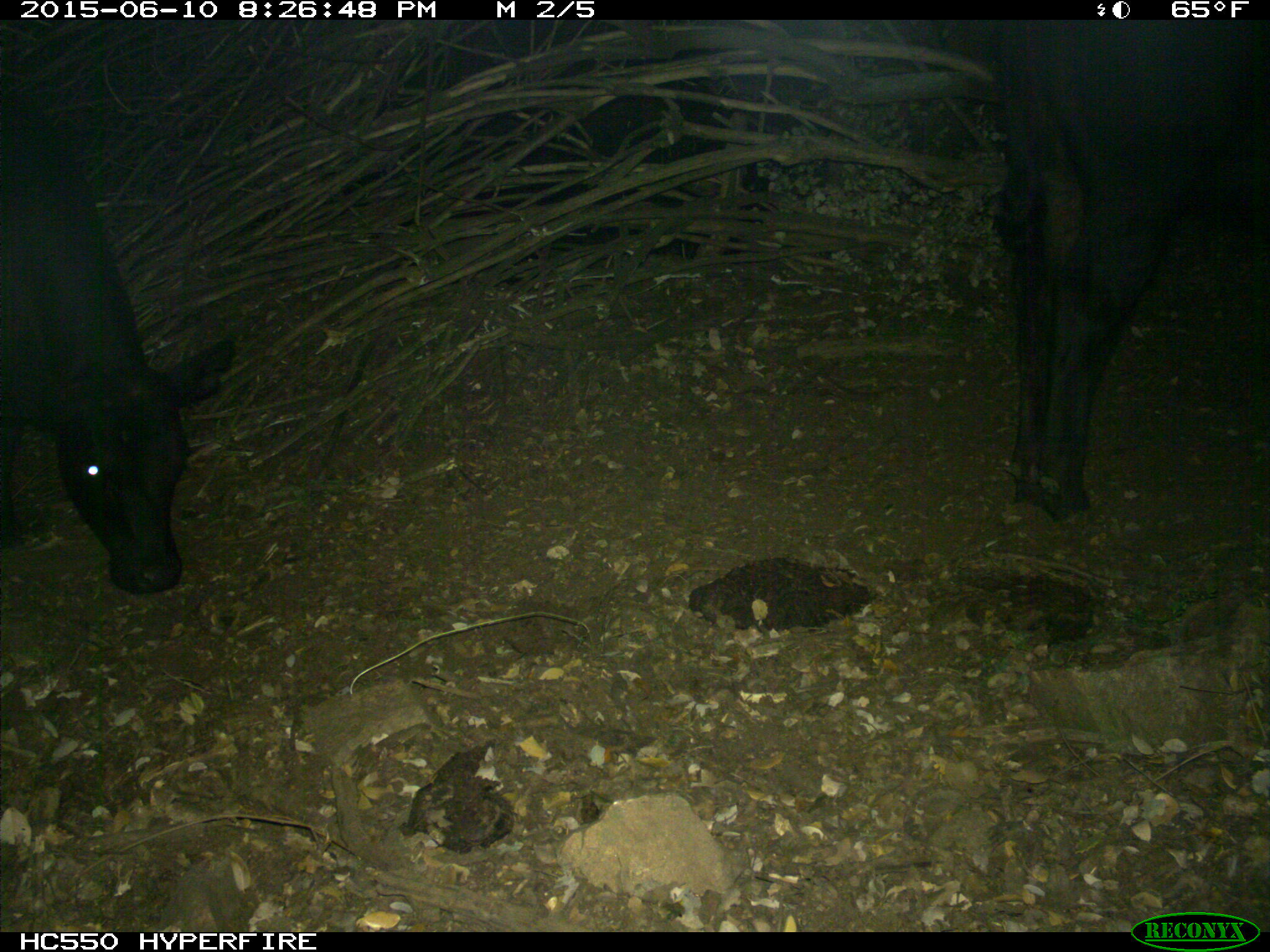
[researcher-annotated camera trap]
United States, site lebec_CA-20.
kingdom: Animalia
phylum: Chordata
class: Mammalia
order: Artiodactyla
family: Bovidae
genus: Bos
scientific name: Bos taurus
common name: domestic cow